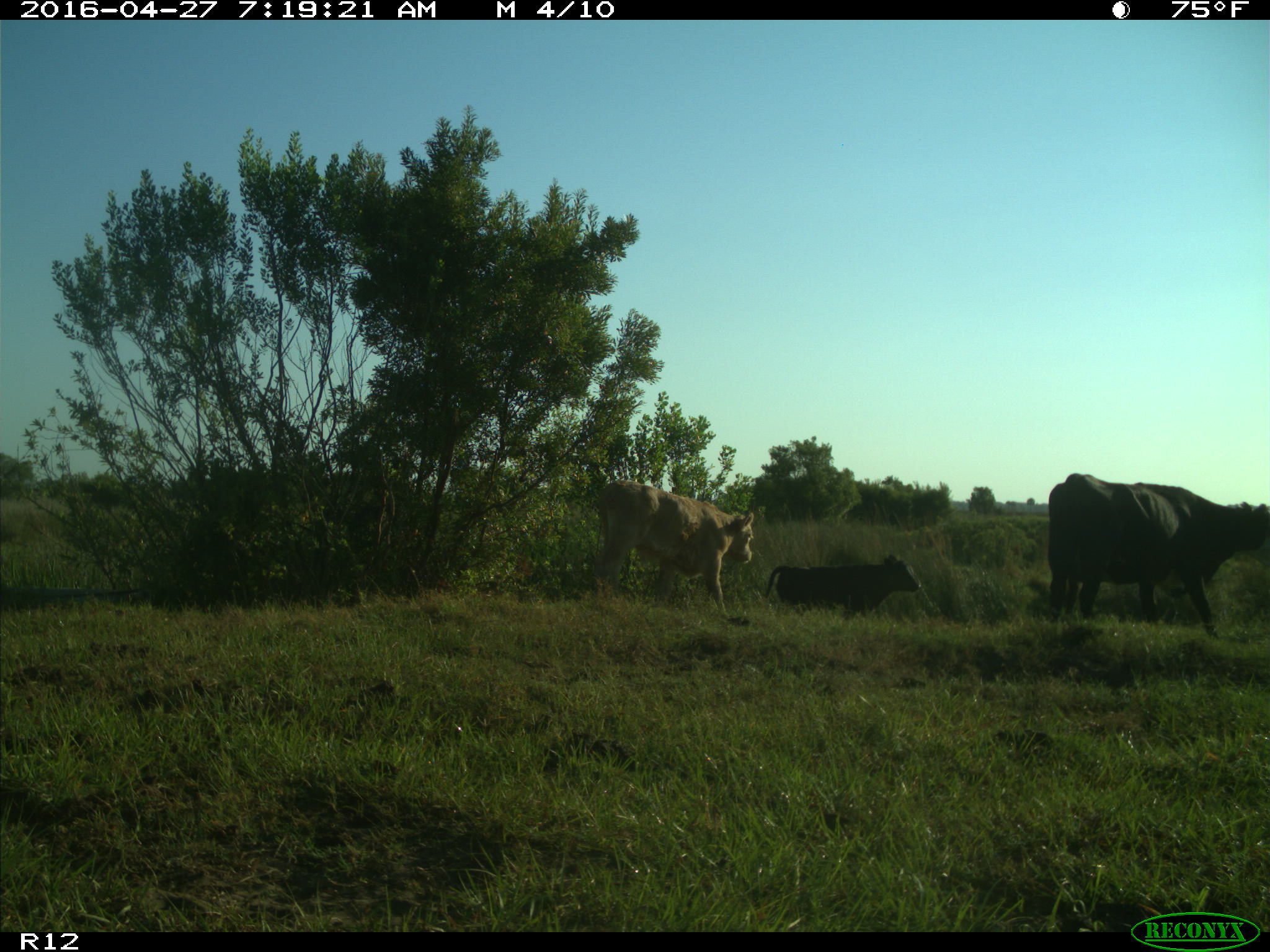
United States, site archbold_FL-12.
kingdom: Animalia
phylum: Chordata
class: Mammalia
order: Artiodactyla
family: Bovidae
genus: Bos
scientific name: Bos taurus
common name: domestic cow